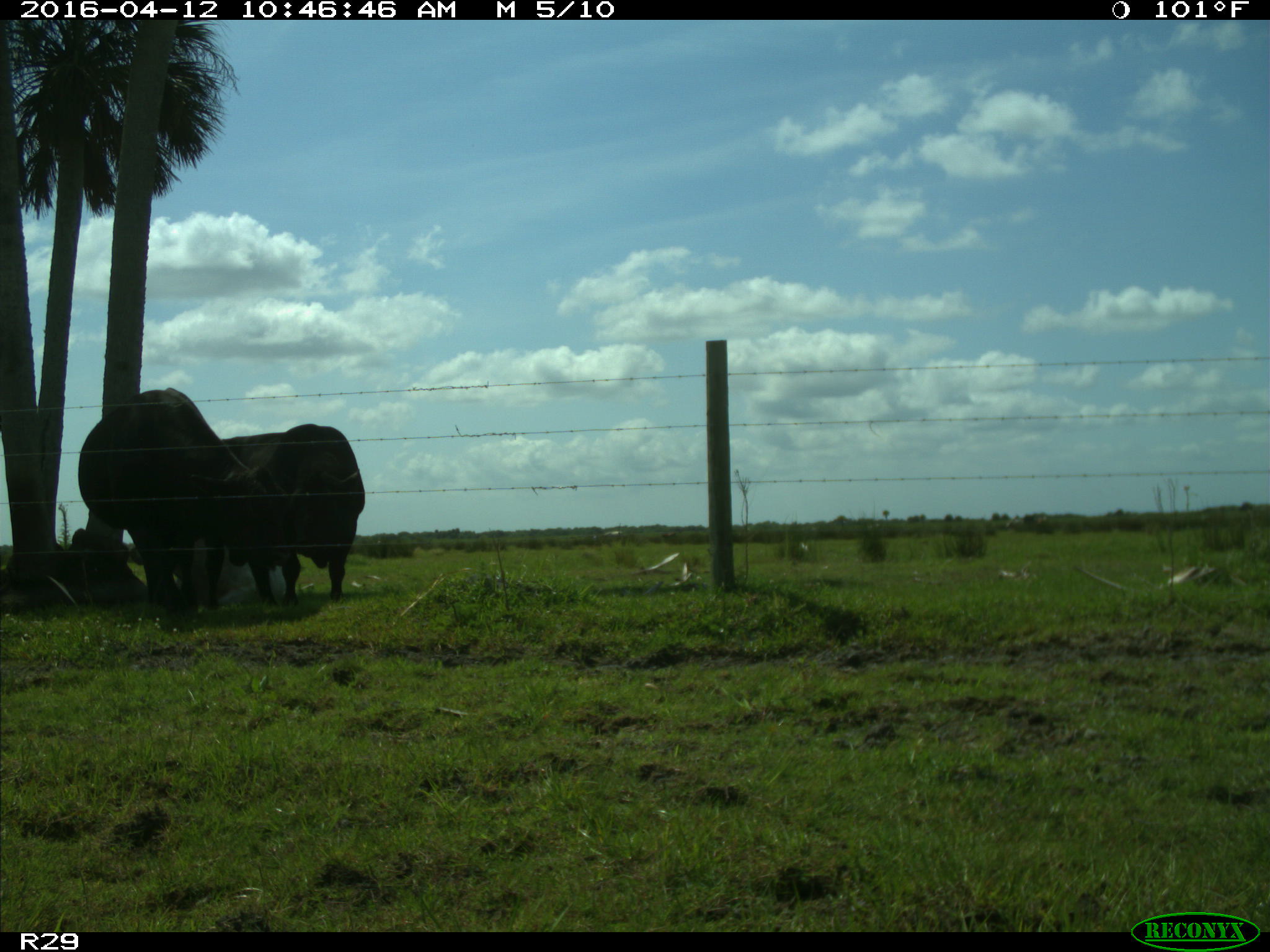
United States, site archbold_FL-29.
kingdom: Animalia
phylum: Chordata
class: Mammalia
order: Artiodactyla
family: Bovidae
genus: Bos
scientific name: Bos taurus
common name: domestic cow